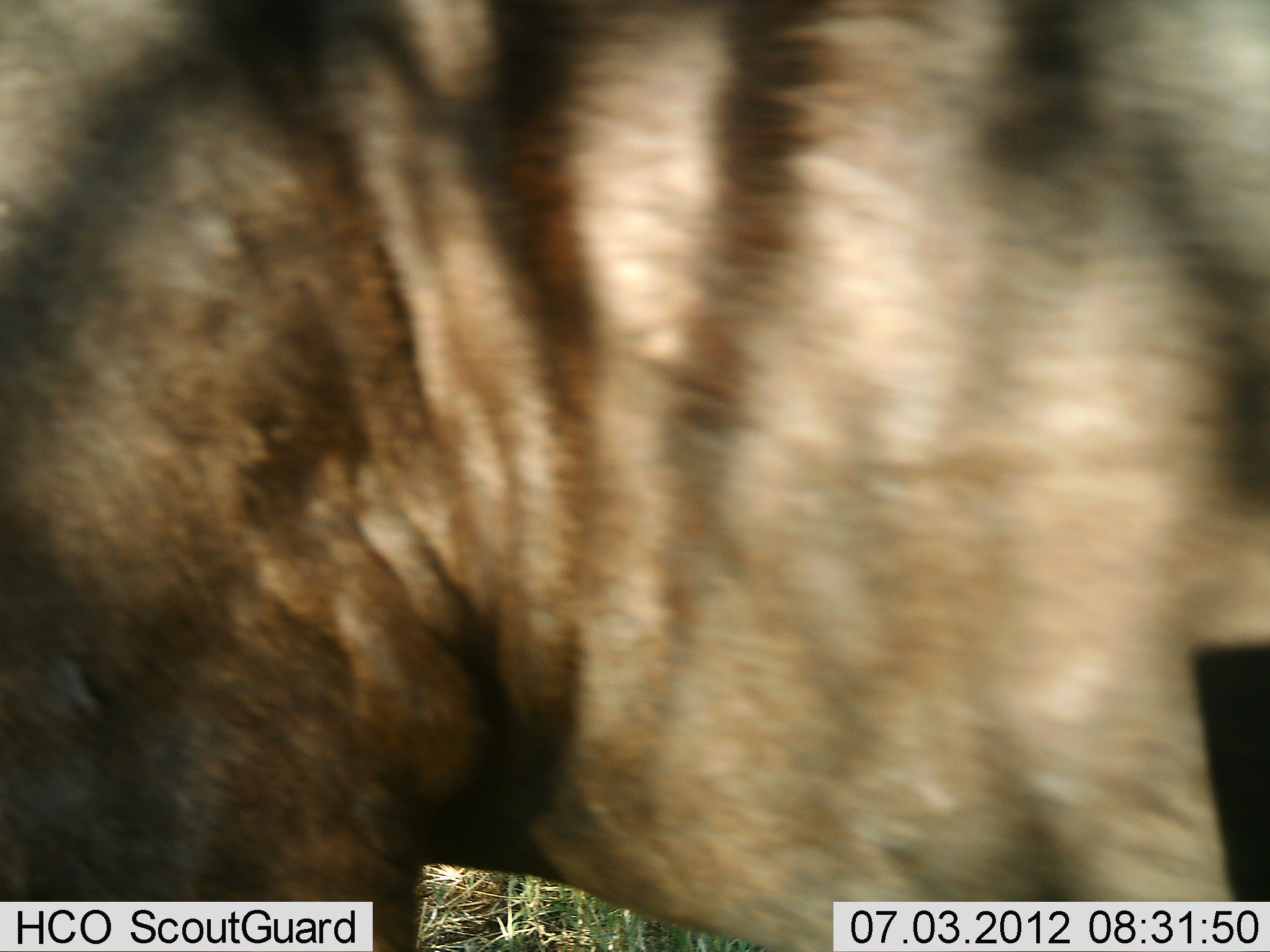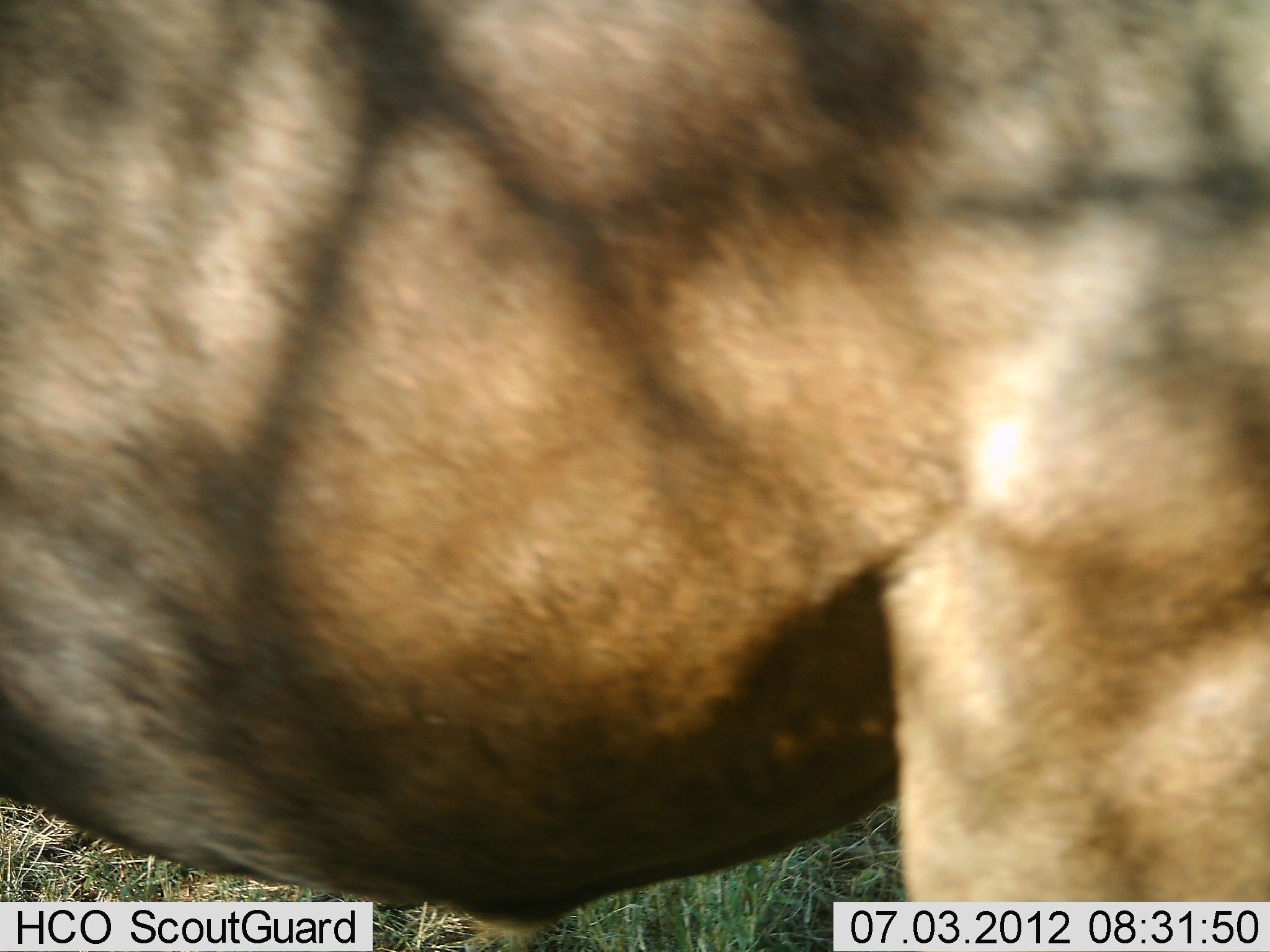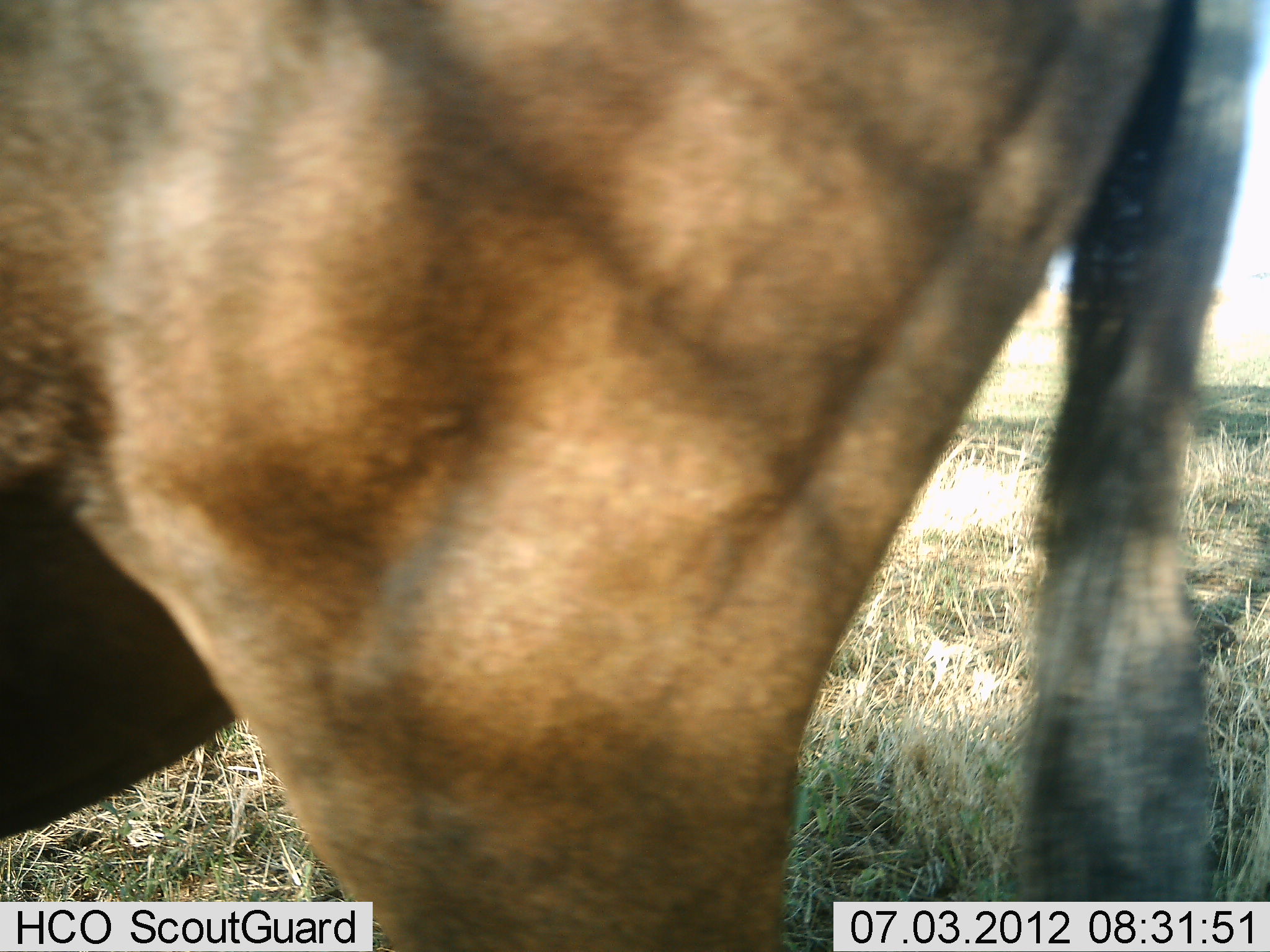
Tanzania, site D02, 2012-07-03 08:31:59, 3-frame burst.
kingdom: Animalia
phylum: Chordata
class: Mammalia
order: Artiodactyla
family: Bovidae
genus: Connochaetes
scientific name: Connochaetes taurinus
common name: blue wildebeest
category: wildebeest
Wildebeest (blue wildebeest) (Connochaetes taurinus), count 1. Behavior (volunteer vote fractions): standing 60%, resting 0%, moving 40%, interacting 0%. Young present (vote fraction): 0%. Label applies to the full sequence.